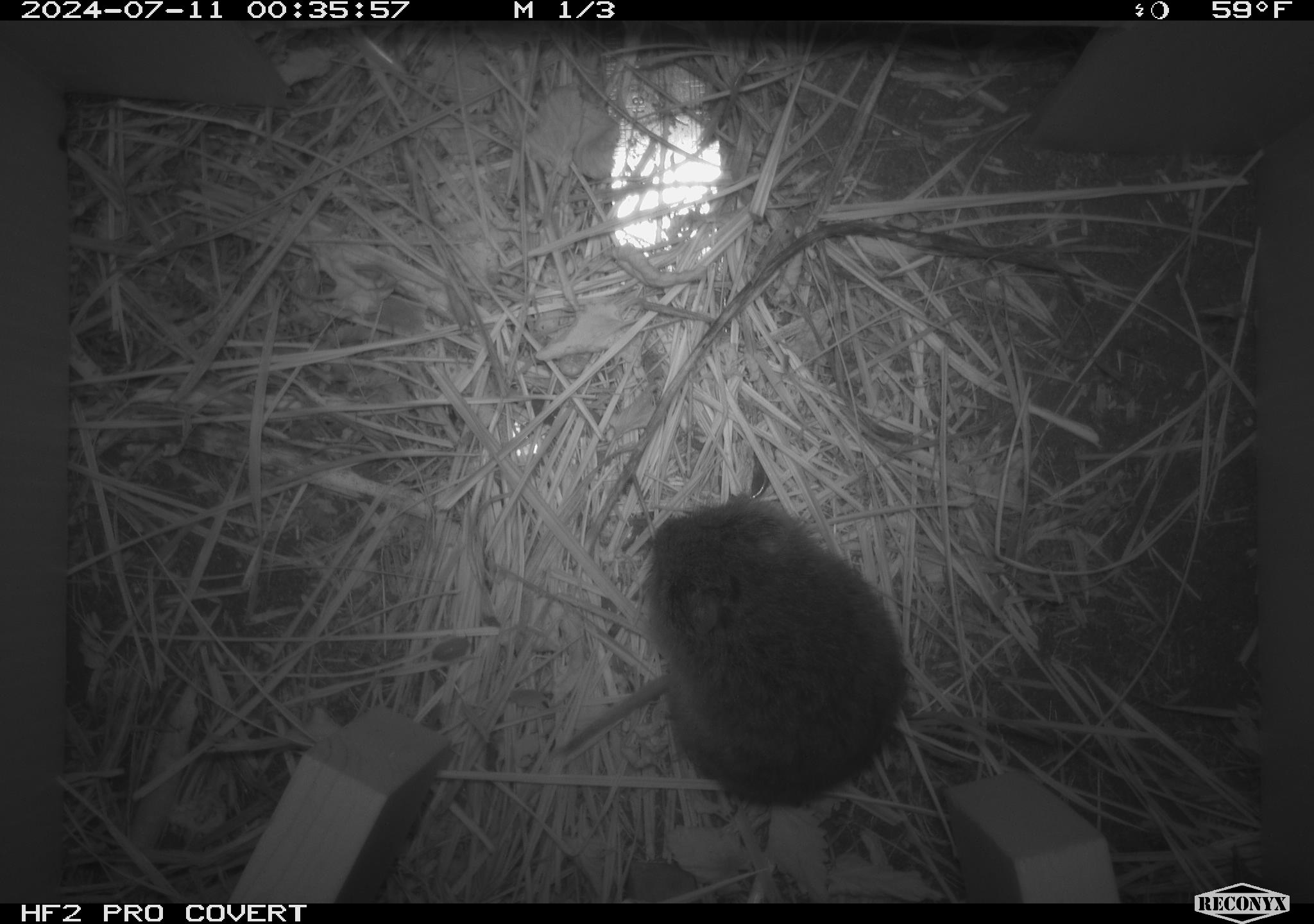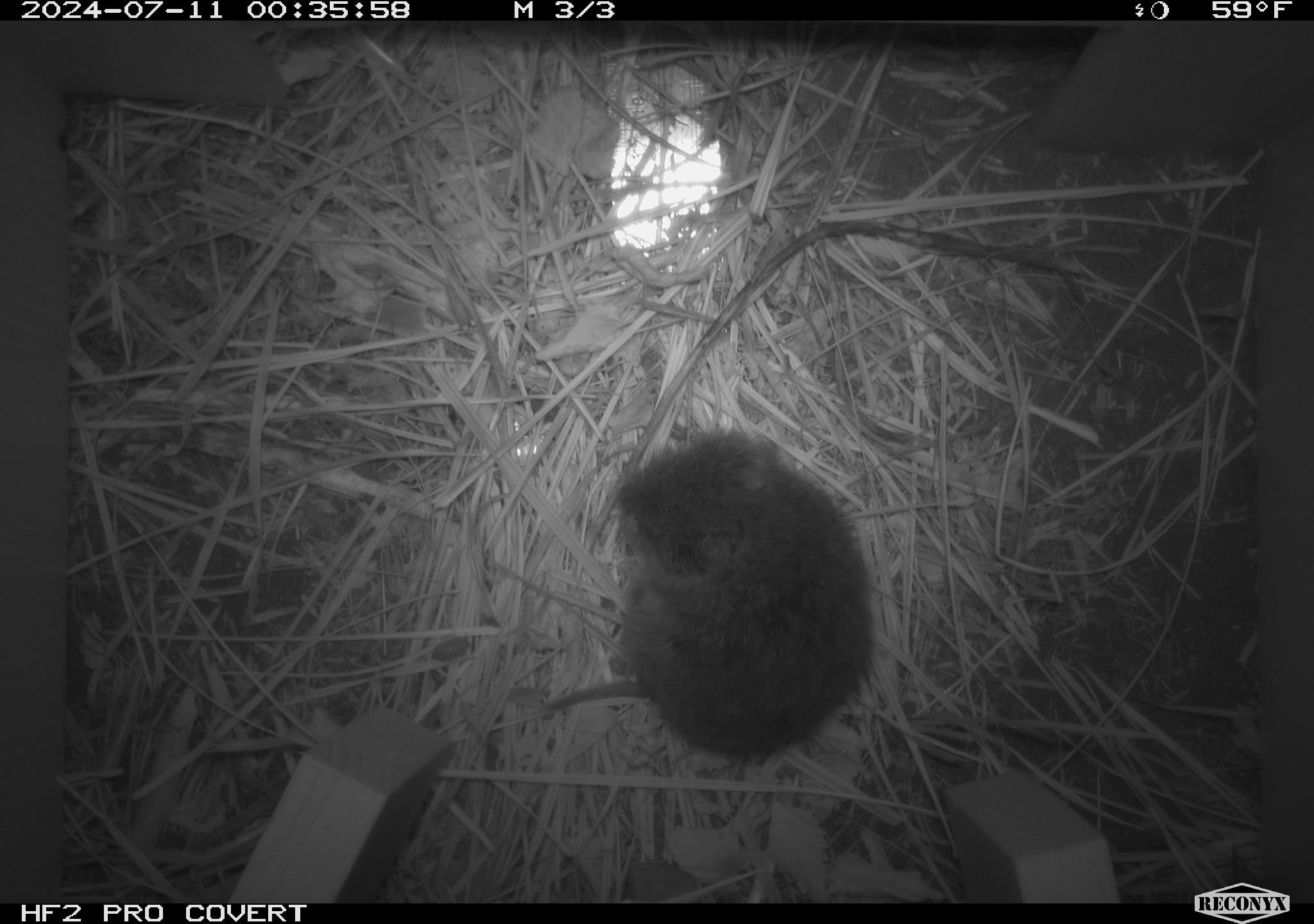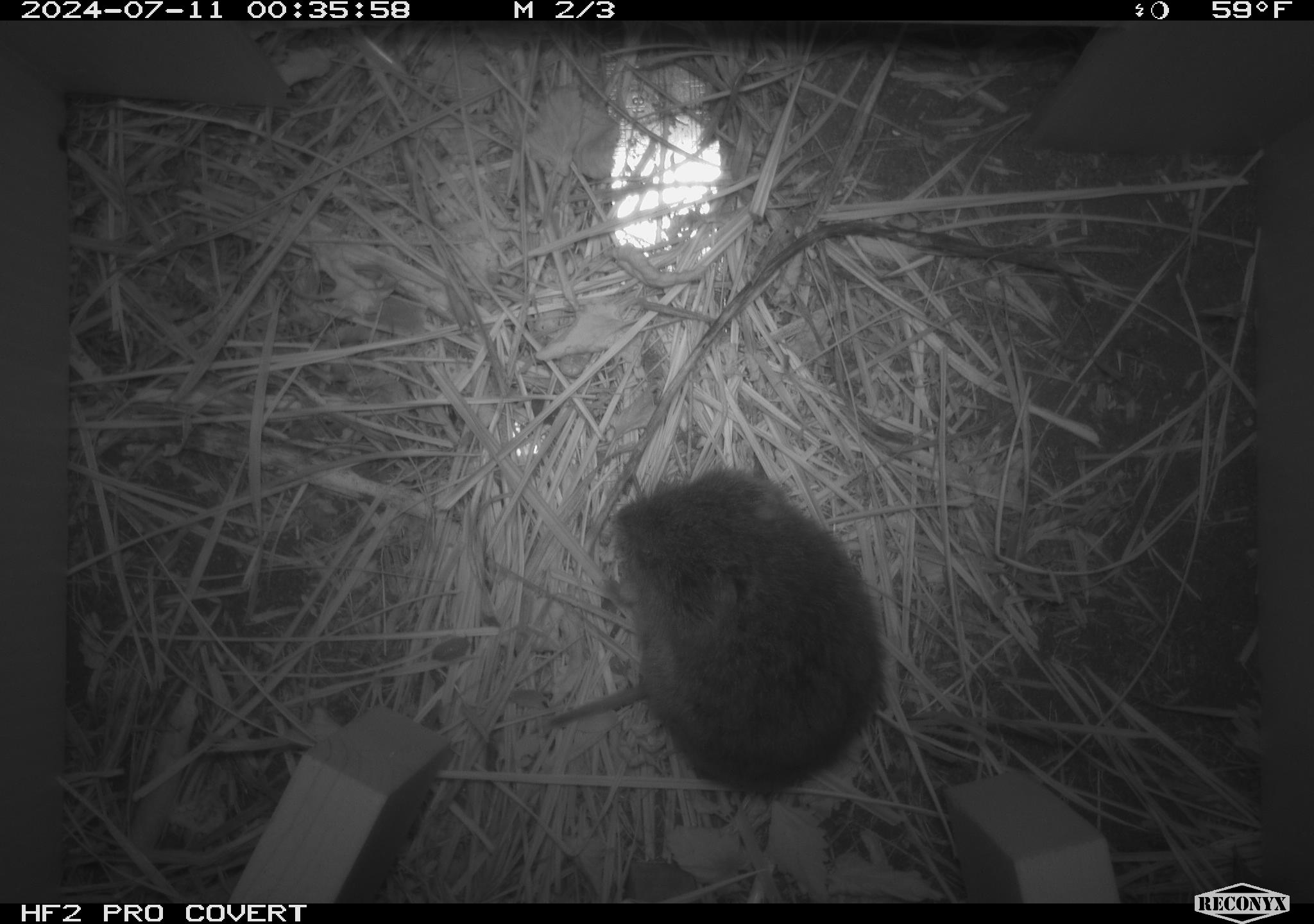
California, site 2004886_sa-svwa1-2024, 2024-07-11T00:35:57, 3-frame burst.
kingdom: Animalia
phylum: Chordata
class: Mammalia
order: Rodentia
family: Cricetidae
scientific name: Arvicolinae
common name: voles, lemmings, and muskrats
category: arvicolinae subfamily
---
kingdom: Animalia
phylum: Arthropoda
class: Malacostraca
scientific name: Malacostraca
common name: amphipods, crabs, isopods, krill, lobsters and shrimps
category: malacostracan